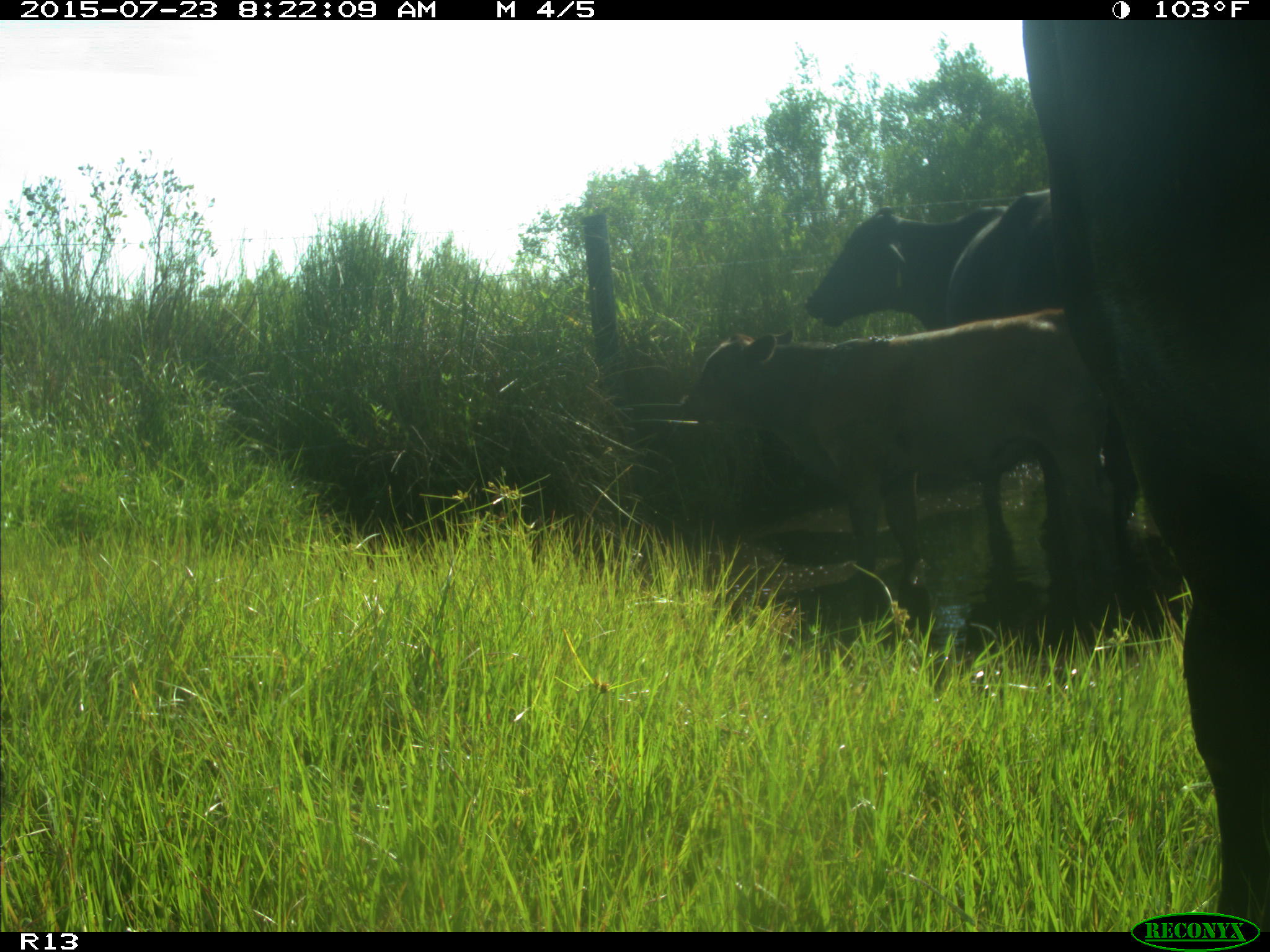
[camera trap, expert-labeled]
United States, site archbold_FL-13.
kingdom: Animalia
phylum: Chordata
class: Mammalia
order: Artiodactyla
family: Bovidae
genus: Bos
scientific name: Bos taurus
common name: domestic cow